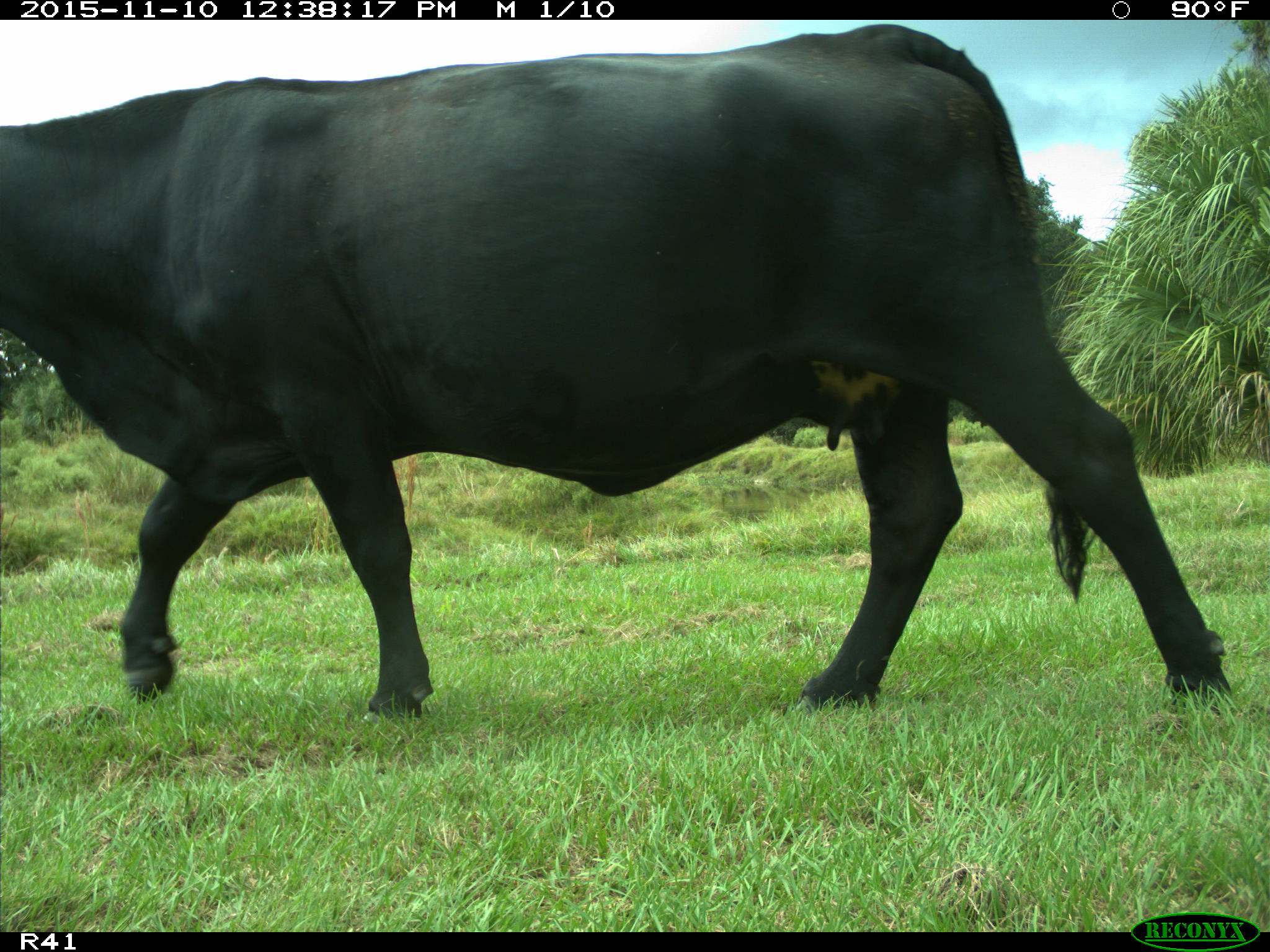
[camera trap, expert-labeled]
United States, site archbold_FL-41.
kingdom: Animalia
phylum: Chordata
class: Mammalia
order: Artiodactyla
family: Bovidae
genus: Bos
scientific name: Bos taurus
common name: domestic cow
Bos taurus (domestic cow).